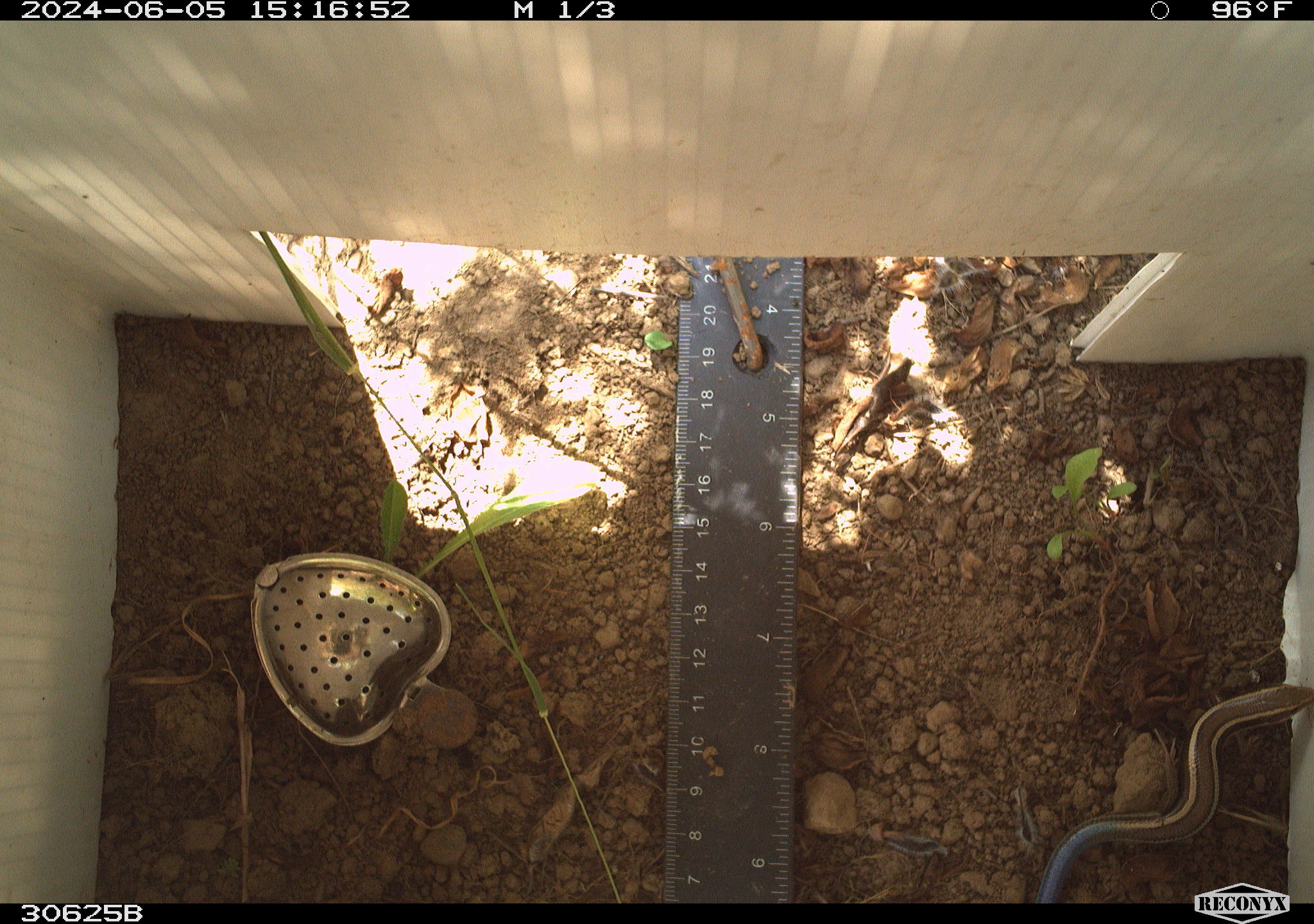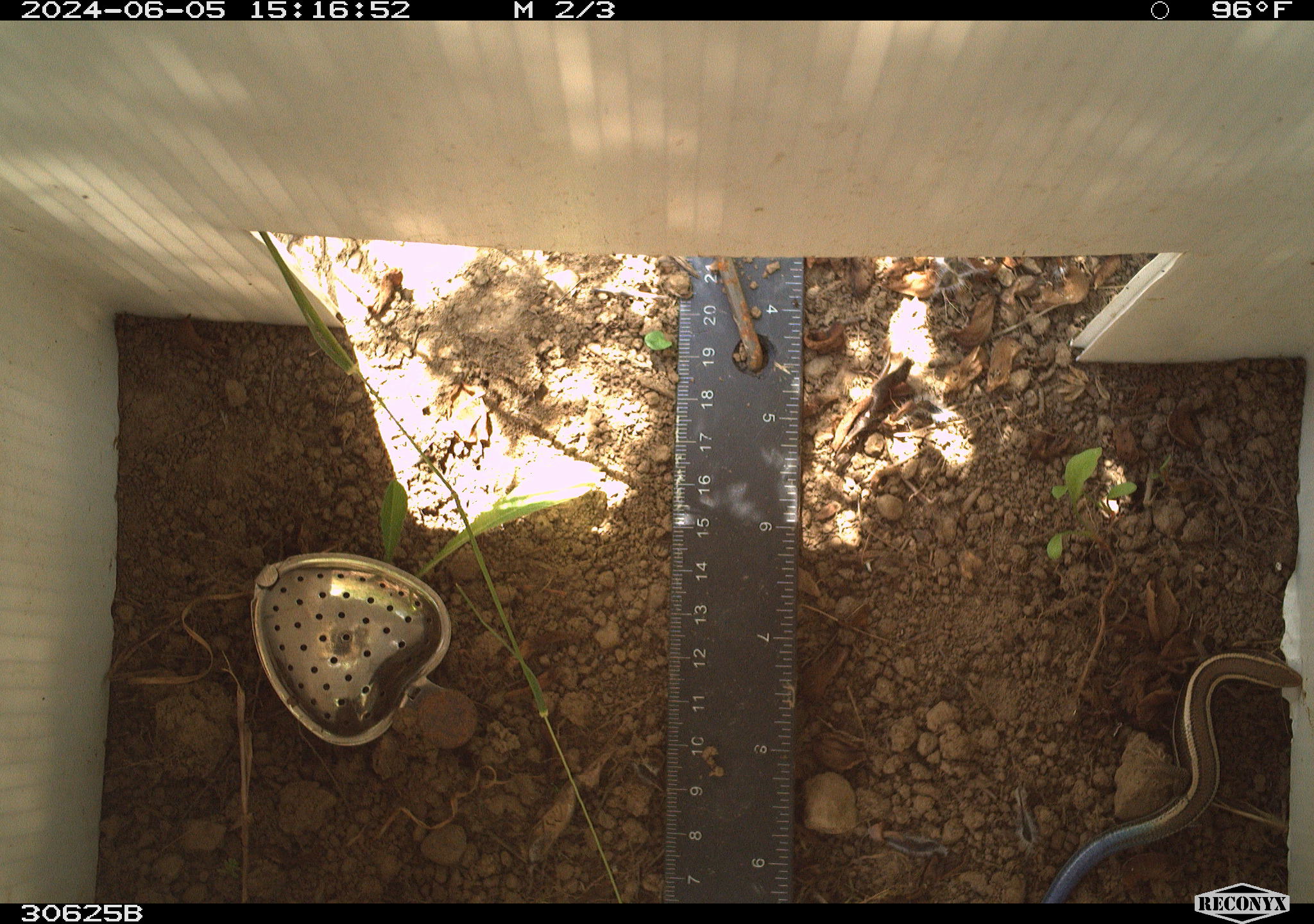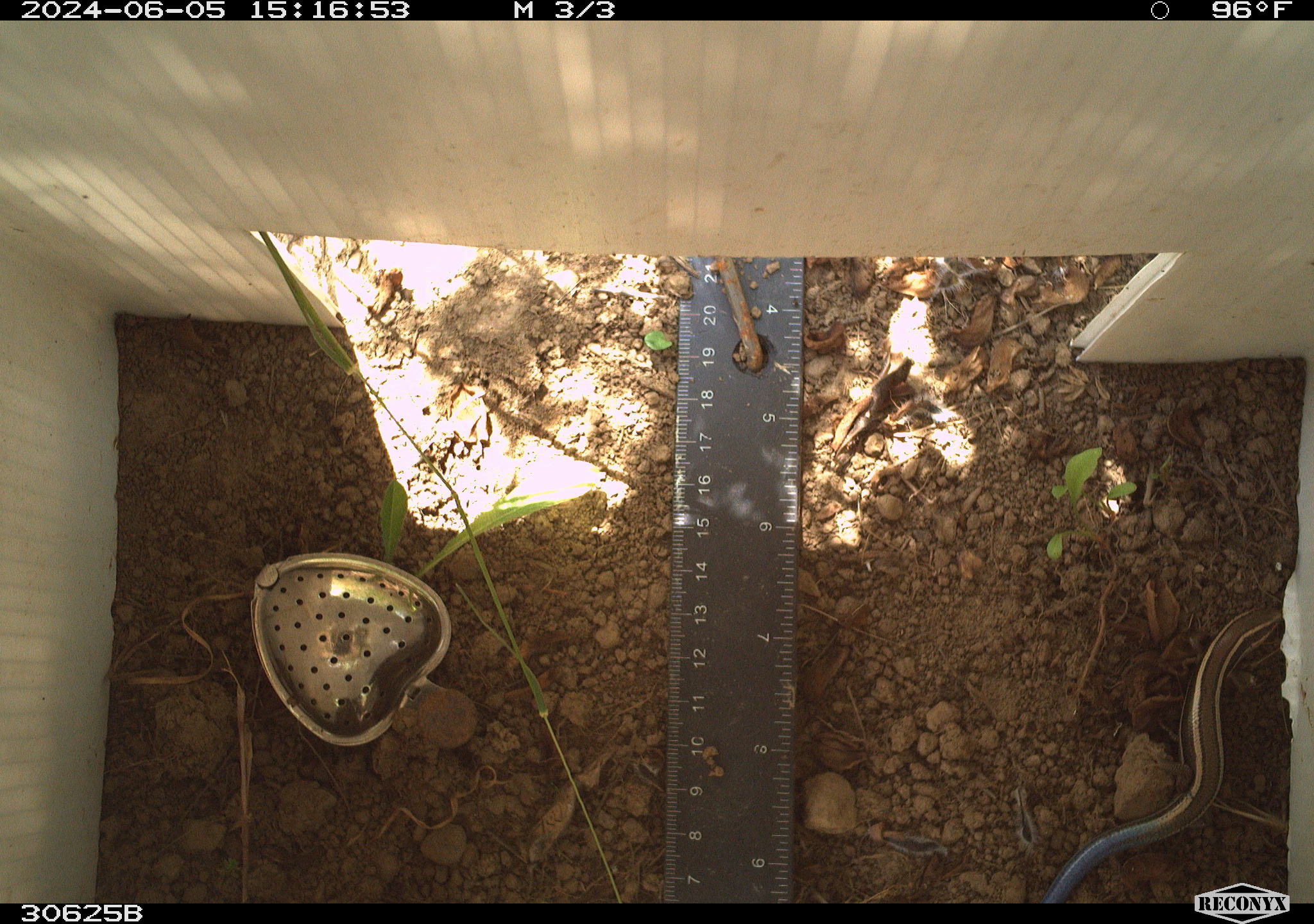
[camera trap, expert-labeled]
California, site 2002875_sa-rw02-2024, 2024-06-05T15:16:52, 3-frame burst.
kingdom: Animalia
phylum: Chordata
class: Reptilia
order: Squamata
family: Scincidae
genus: Plestiodon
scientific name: Plestiodon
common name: blue-tailed skinks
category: plestiodon species